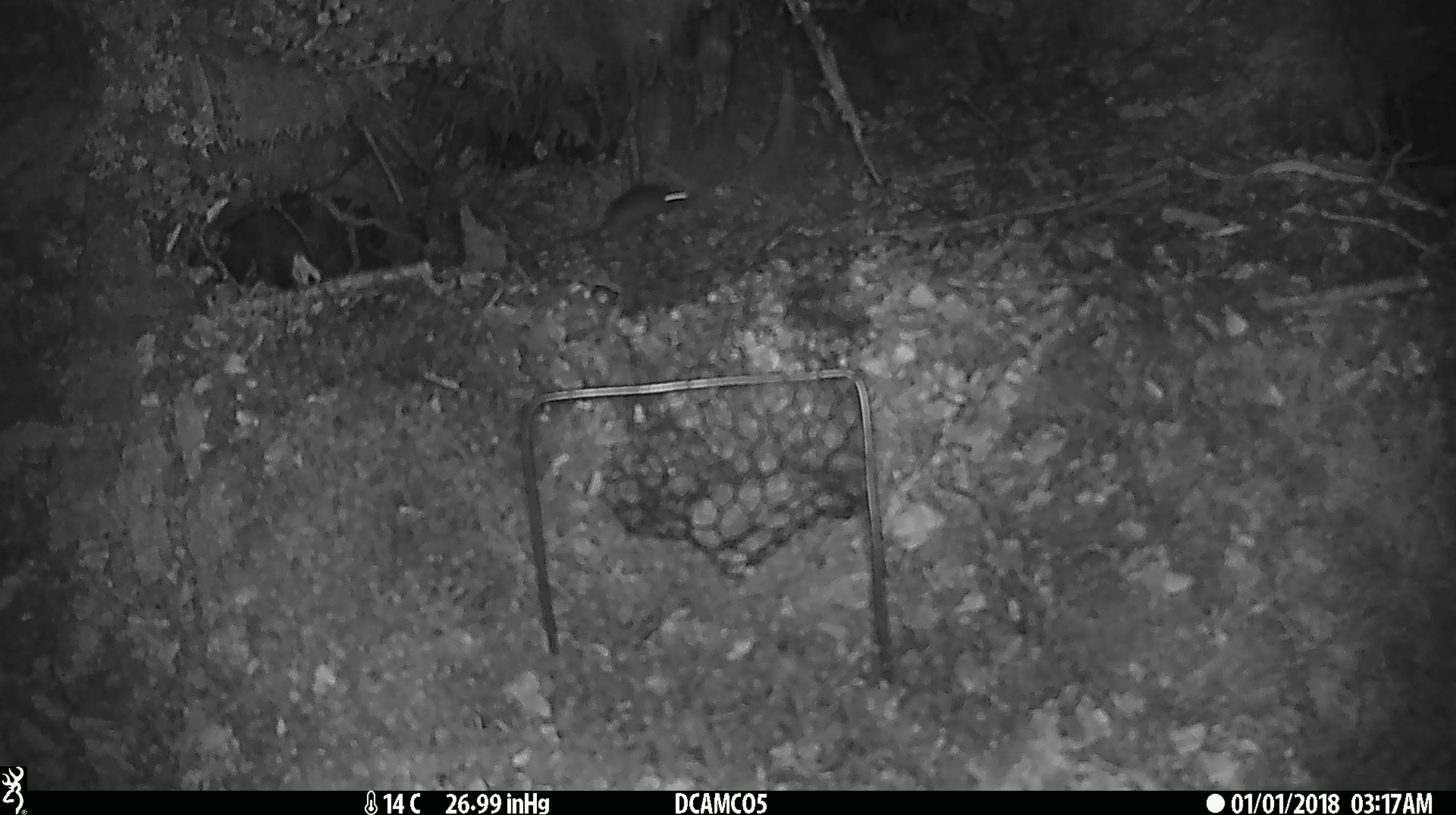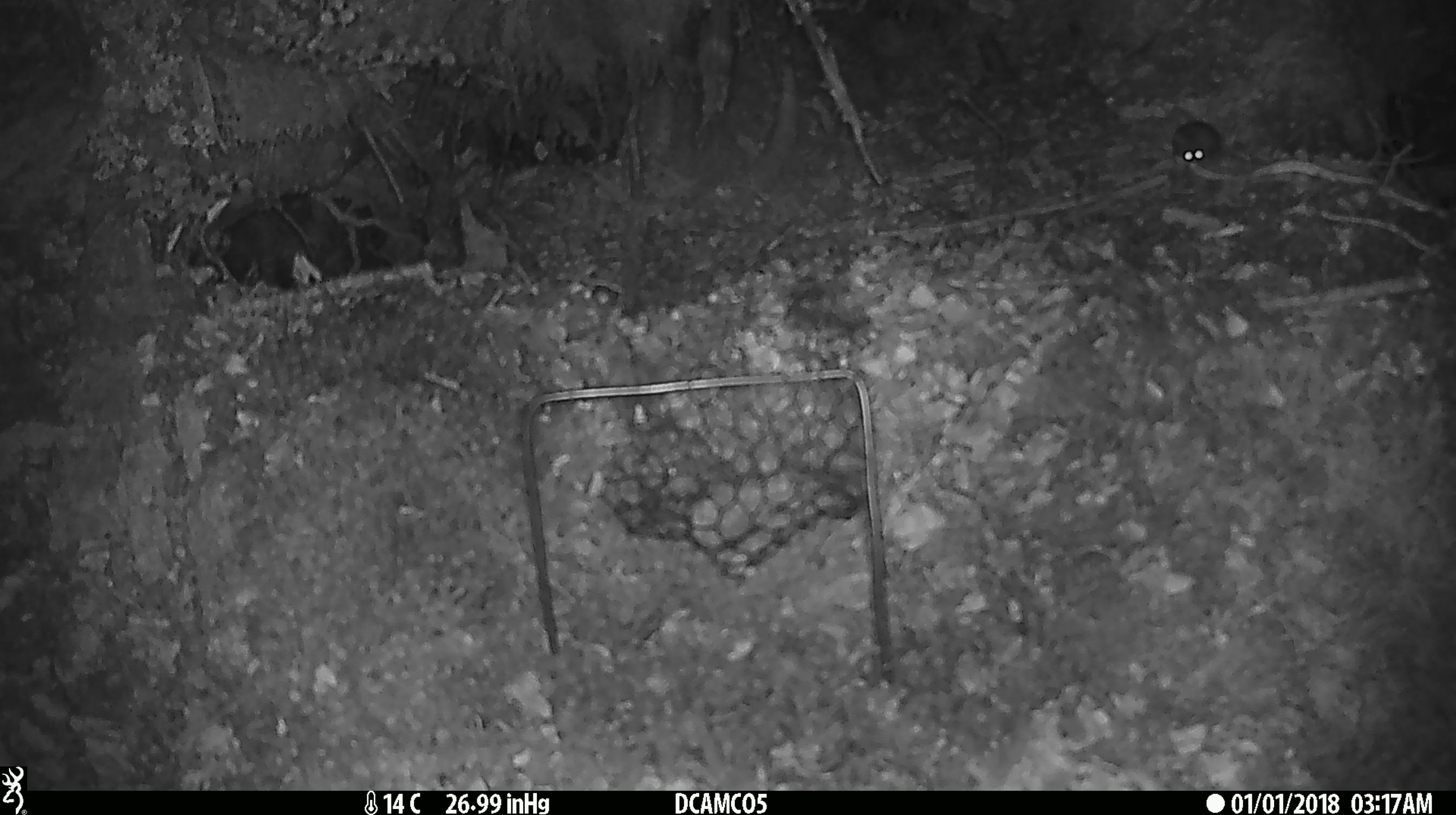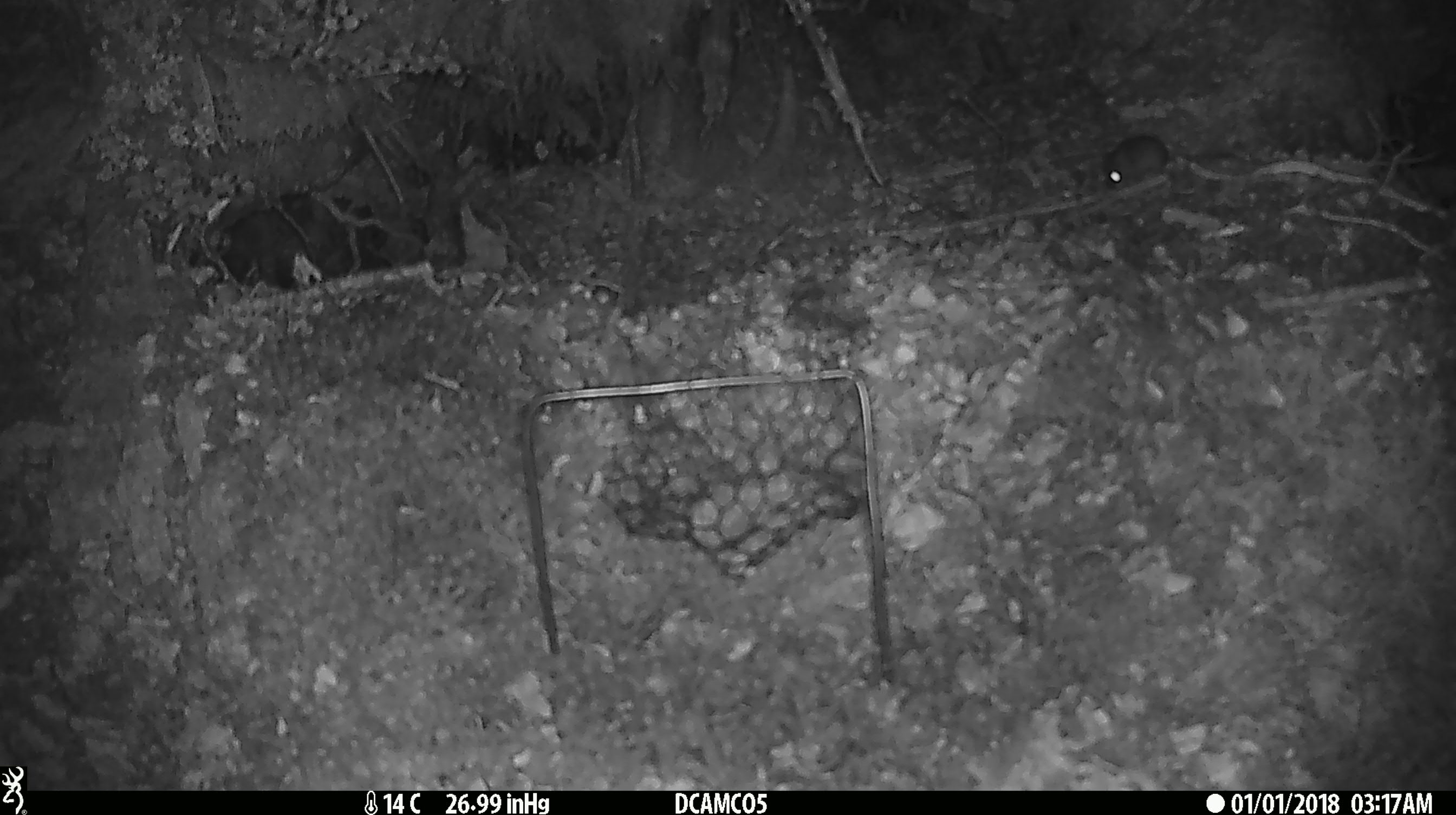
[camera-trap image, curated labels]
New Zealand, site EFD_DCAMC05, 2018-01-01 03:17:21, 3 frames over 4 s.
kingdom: Animalia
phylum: Chordata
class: Mammalia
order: Rodentia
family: Muridae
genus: Mus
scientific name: Mus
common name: mouse